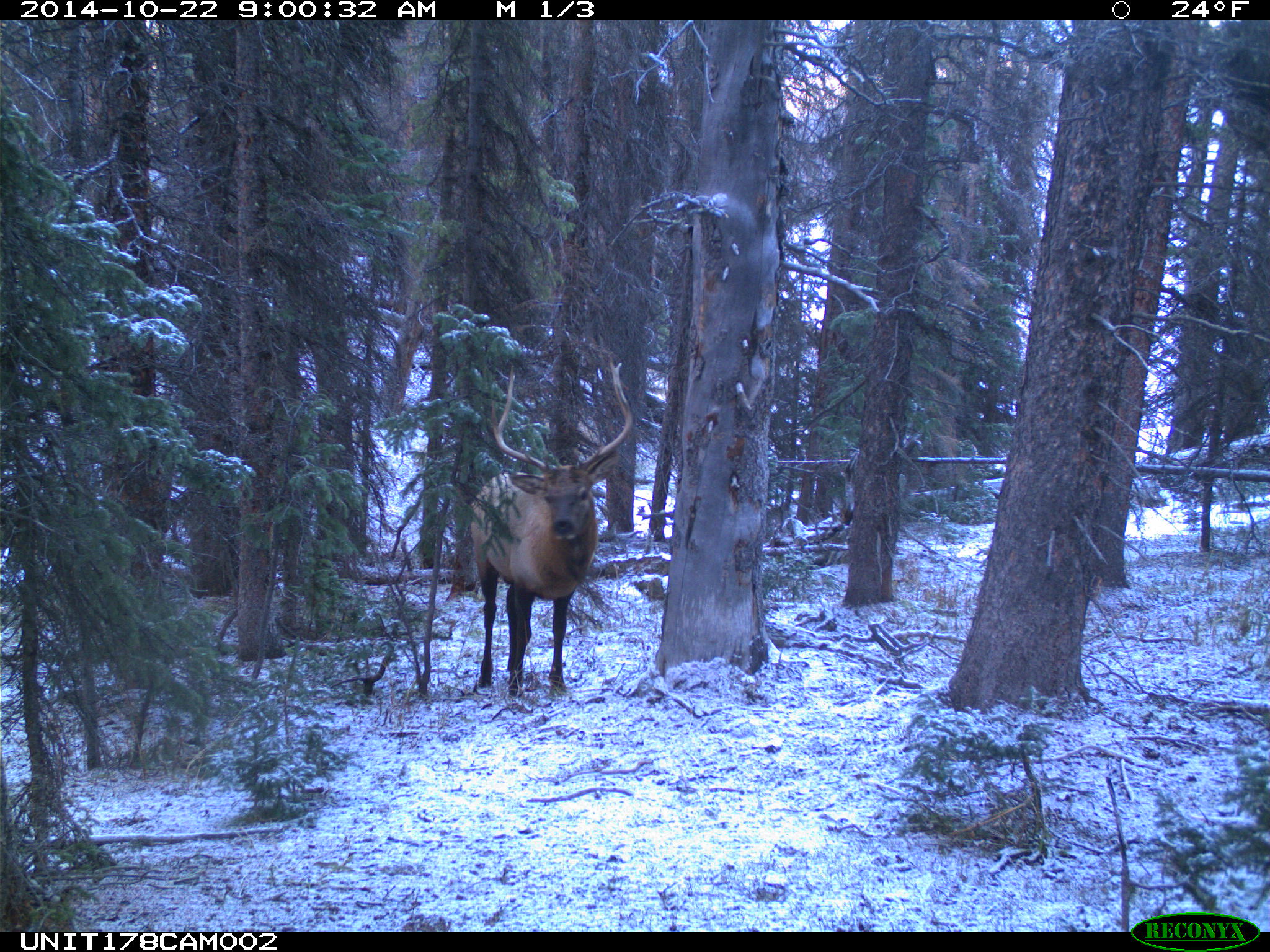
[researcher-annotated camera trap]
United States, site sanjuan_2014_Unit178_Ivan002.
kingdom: Animalia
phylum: Chordata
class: Mammalia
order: Artiodactyla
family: Cervidae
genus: Cervus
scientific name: Cervus elaphus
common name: red deer